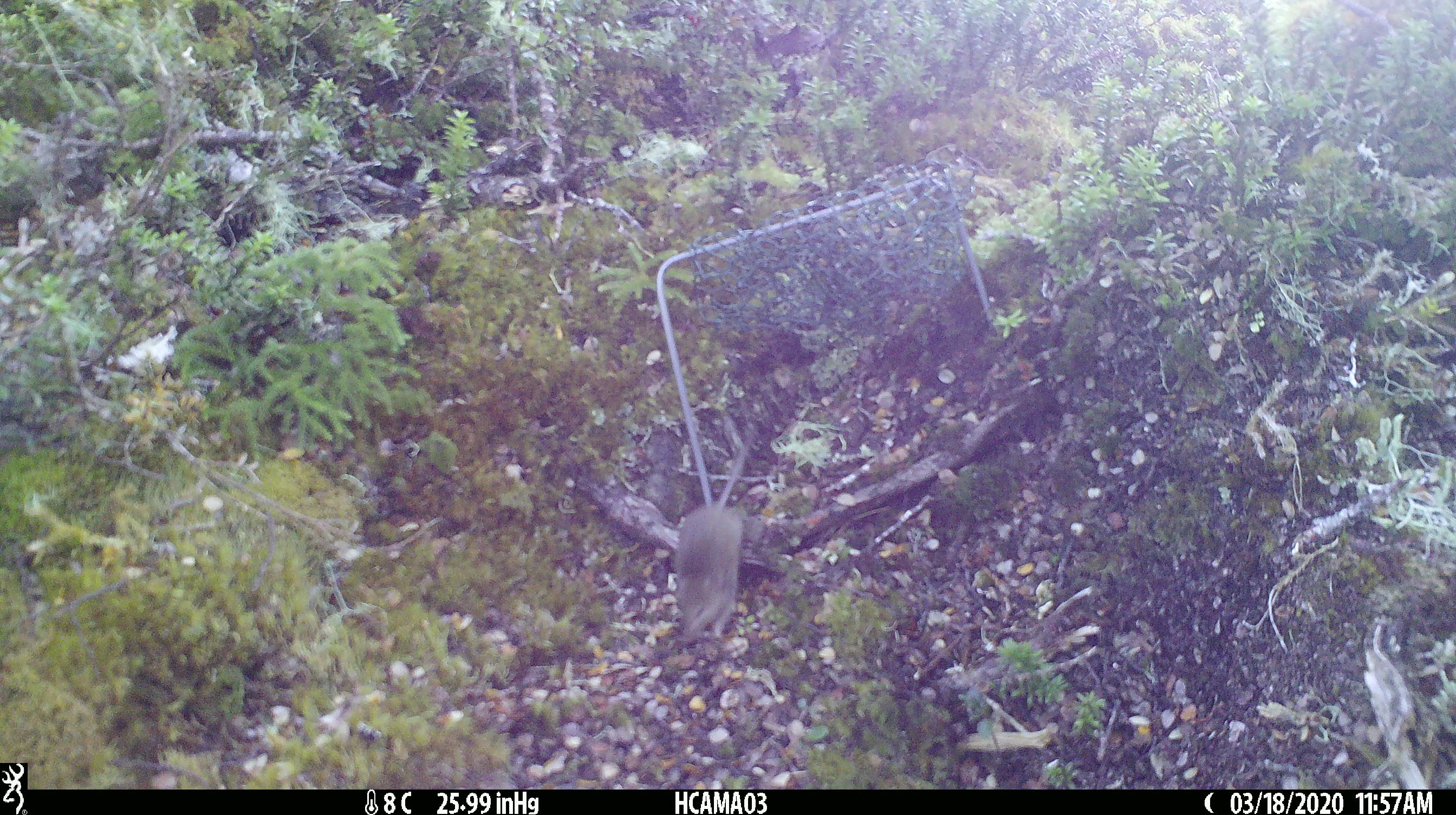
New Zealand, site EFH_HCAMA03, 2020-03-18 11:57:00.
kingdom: Animalia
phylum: Chordata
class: Mammalia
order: Rodentia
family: Muridae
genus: Mus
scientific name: Mus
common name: mouse